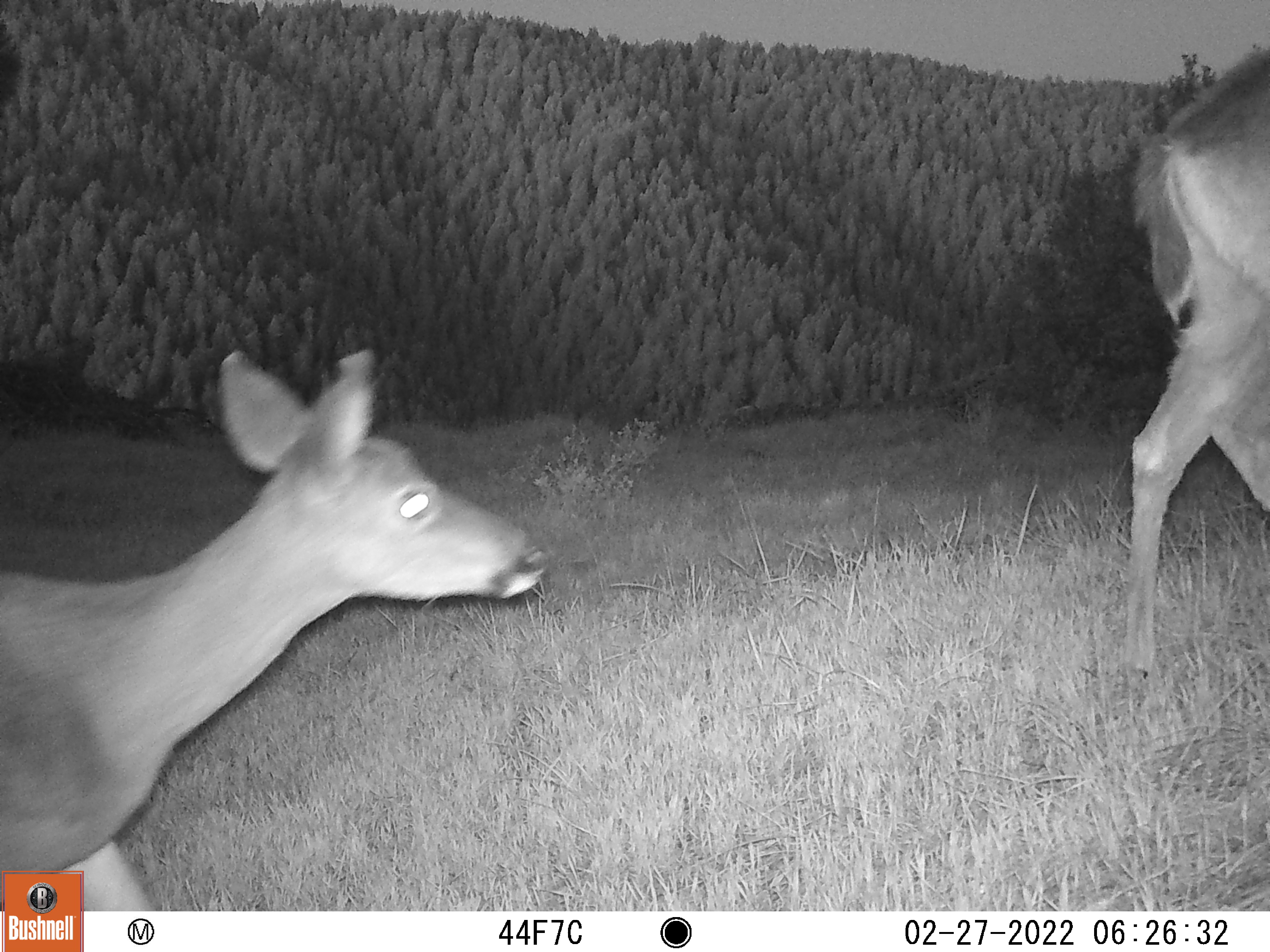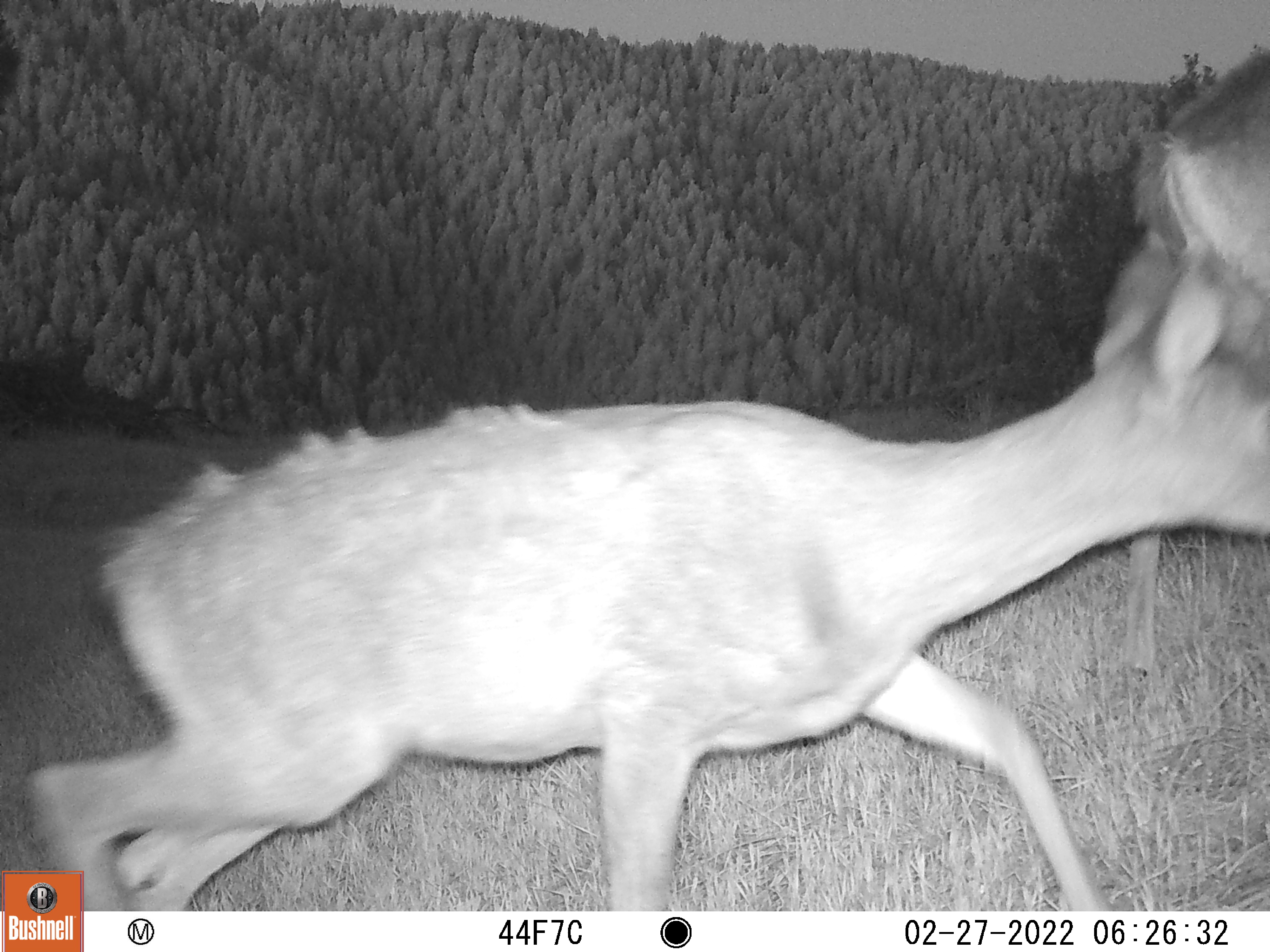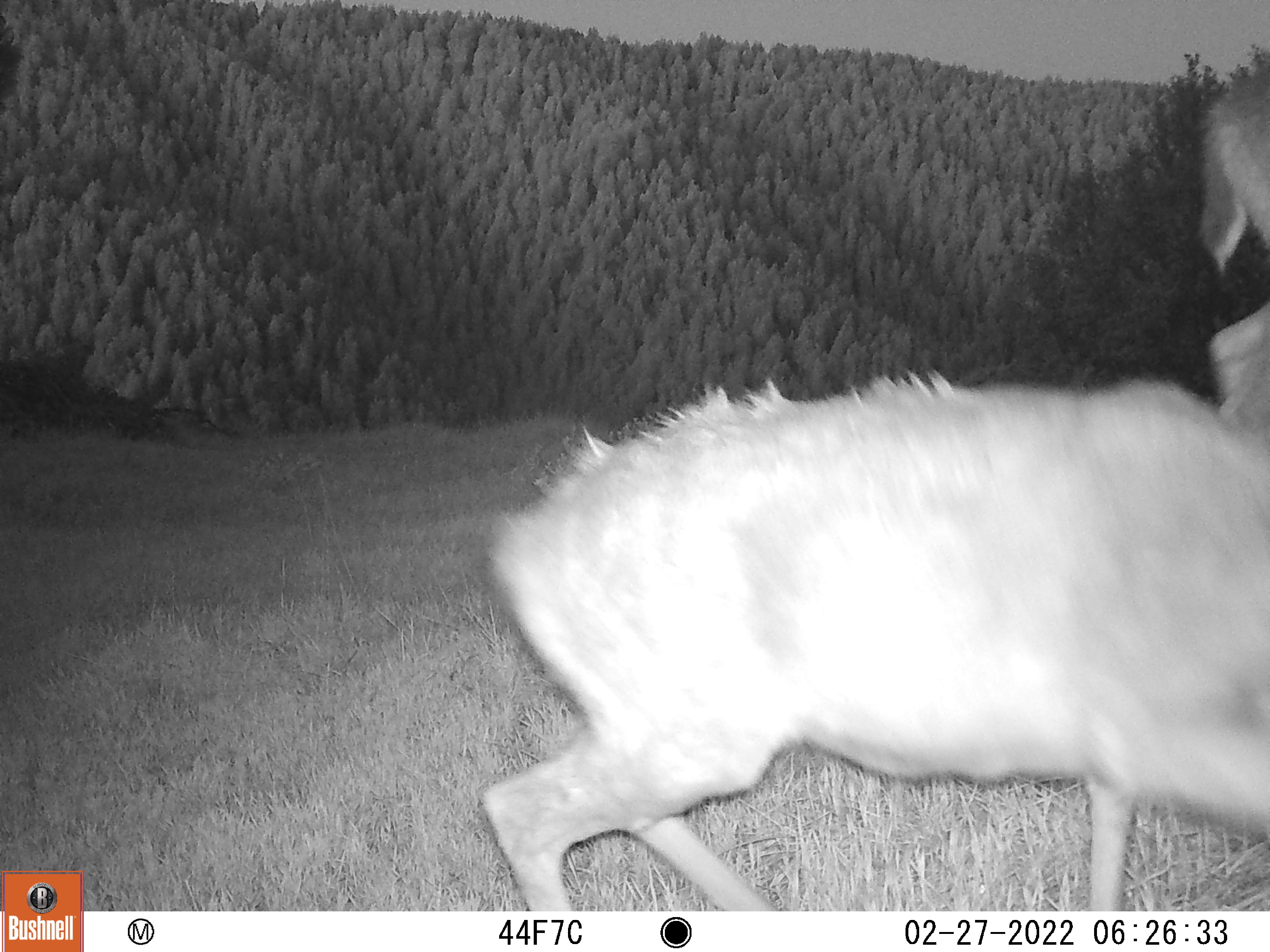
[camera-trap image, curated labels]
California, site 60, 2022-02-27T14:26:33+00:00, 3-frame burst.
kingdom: Animalia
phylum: Chordata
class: Mammalia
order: Artiodactyla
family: Cervidae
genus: Odocoileus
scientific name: Odocoileus hemionus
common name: mule deer